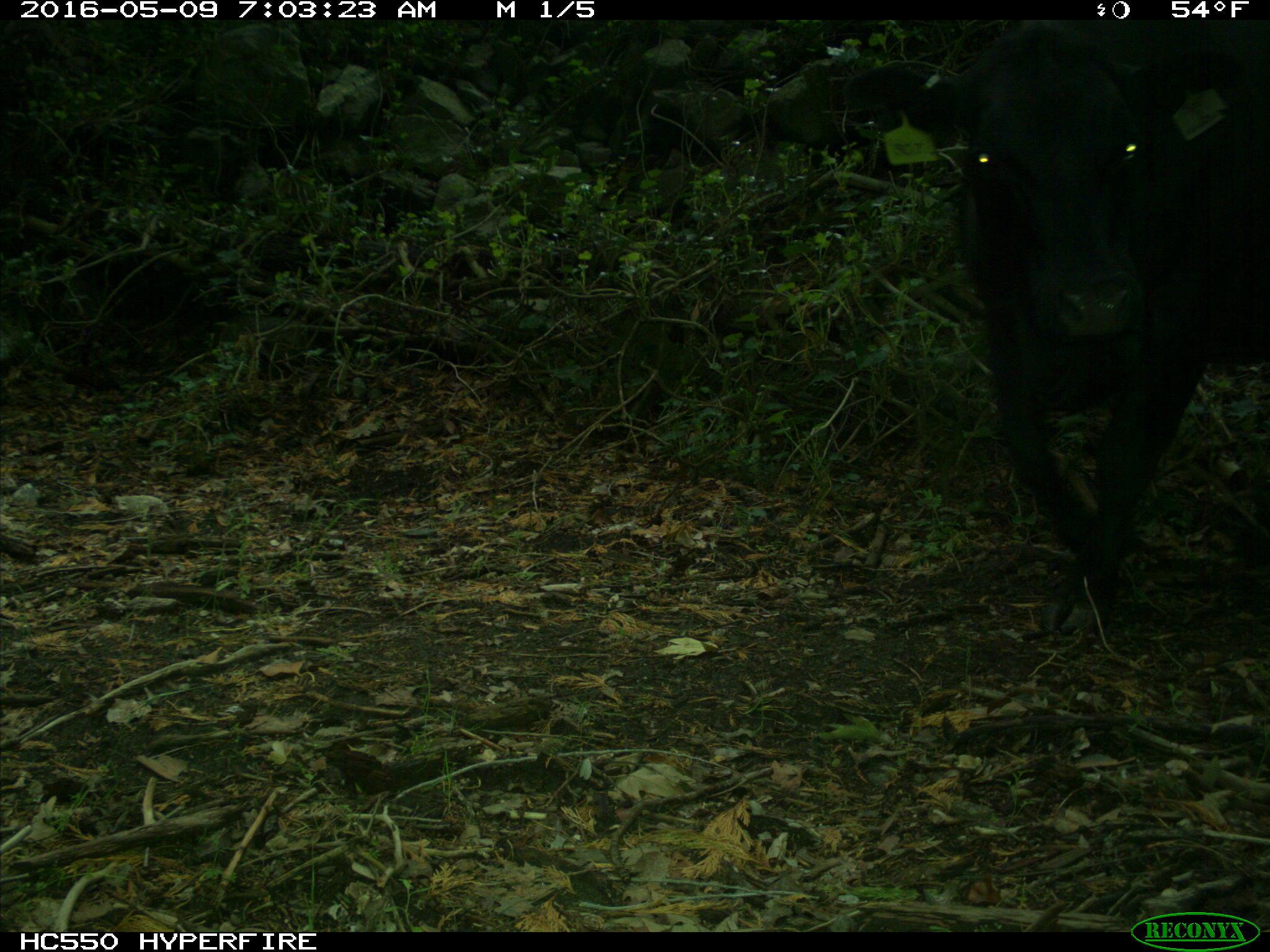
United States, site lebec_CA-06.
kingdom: Animalia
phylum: Chordata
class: Mammalia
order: Artiodactyla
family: Bovidae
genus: Bos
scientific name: Bos taurus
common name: domestic cow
Bos taurus (domestic cow).